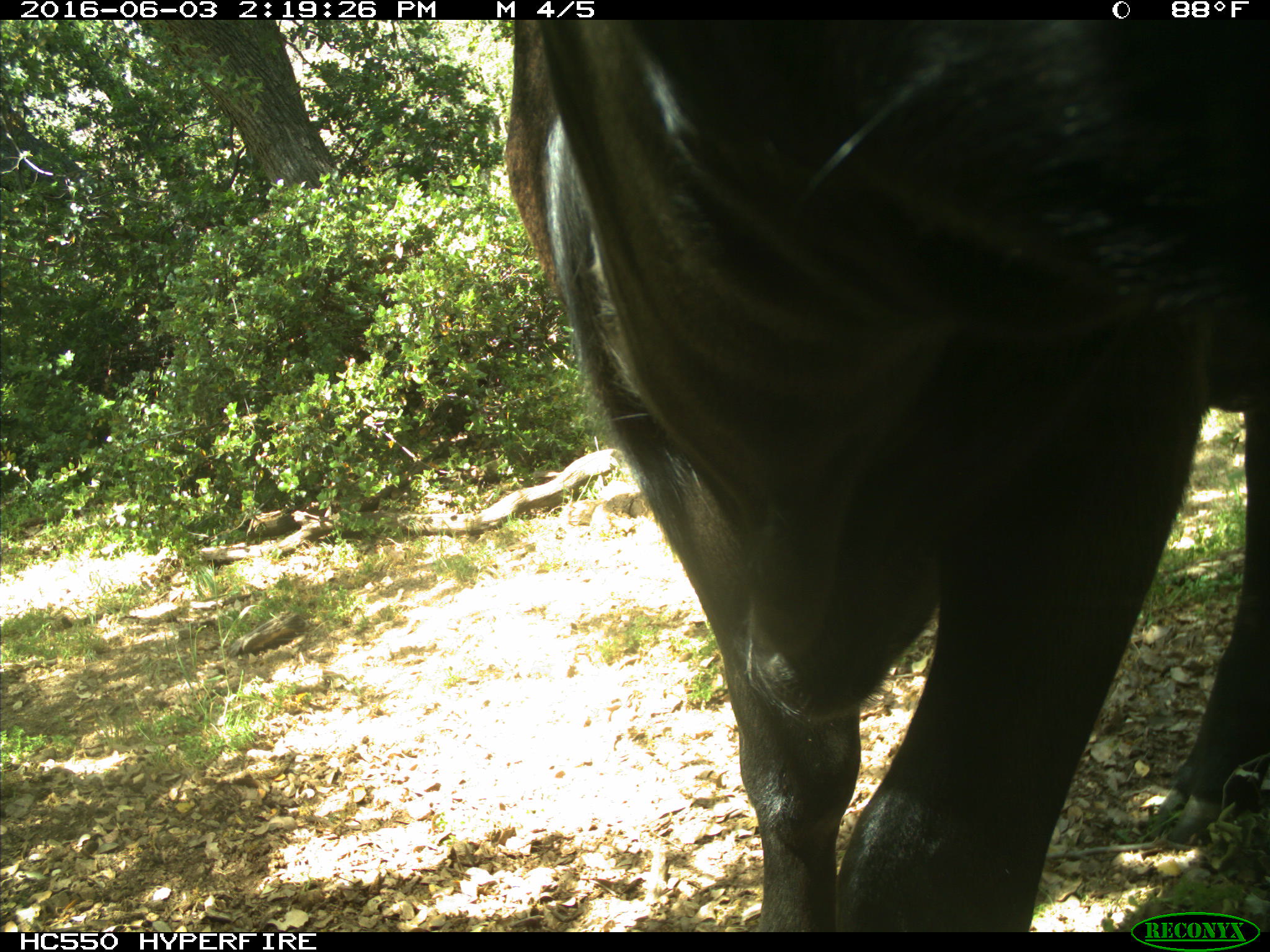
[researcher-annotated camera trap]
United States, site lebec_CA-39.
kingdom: Animalia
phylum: Chordata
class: Mammalia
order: Artiodactyla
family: Bovidae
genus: Bos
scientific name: Bos taurus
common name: domestic cow